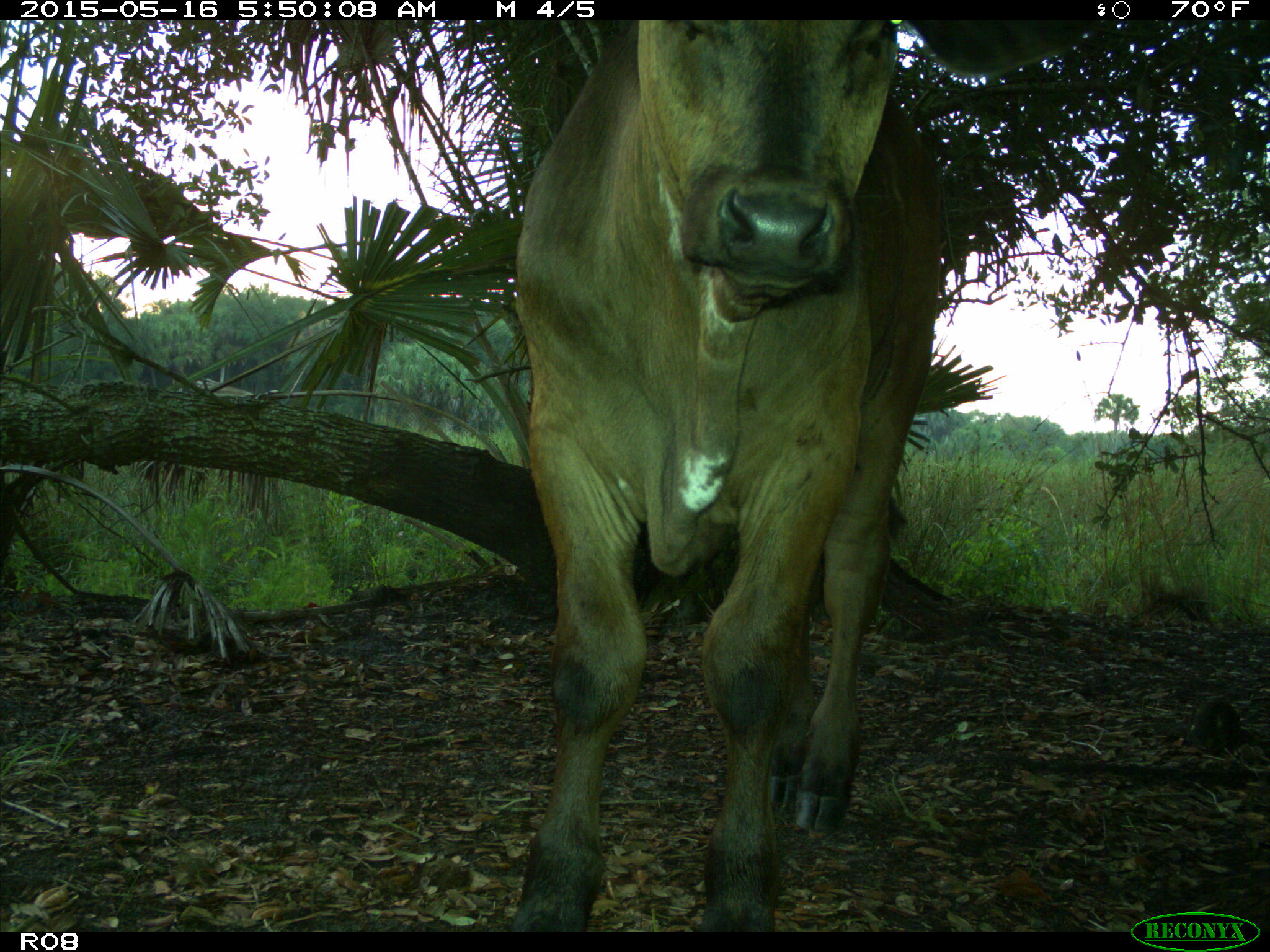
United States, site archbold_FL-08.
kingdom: Animalia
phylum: Chordata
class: Mammalia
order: Artiodactyla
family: Bovidae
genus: Bos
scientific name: Bos taurus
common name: domestic cow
Bos taurus (domestic cow).